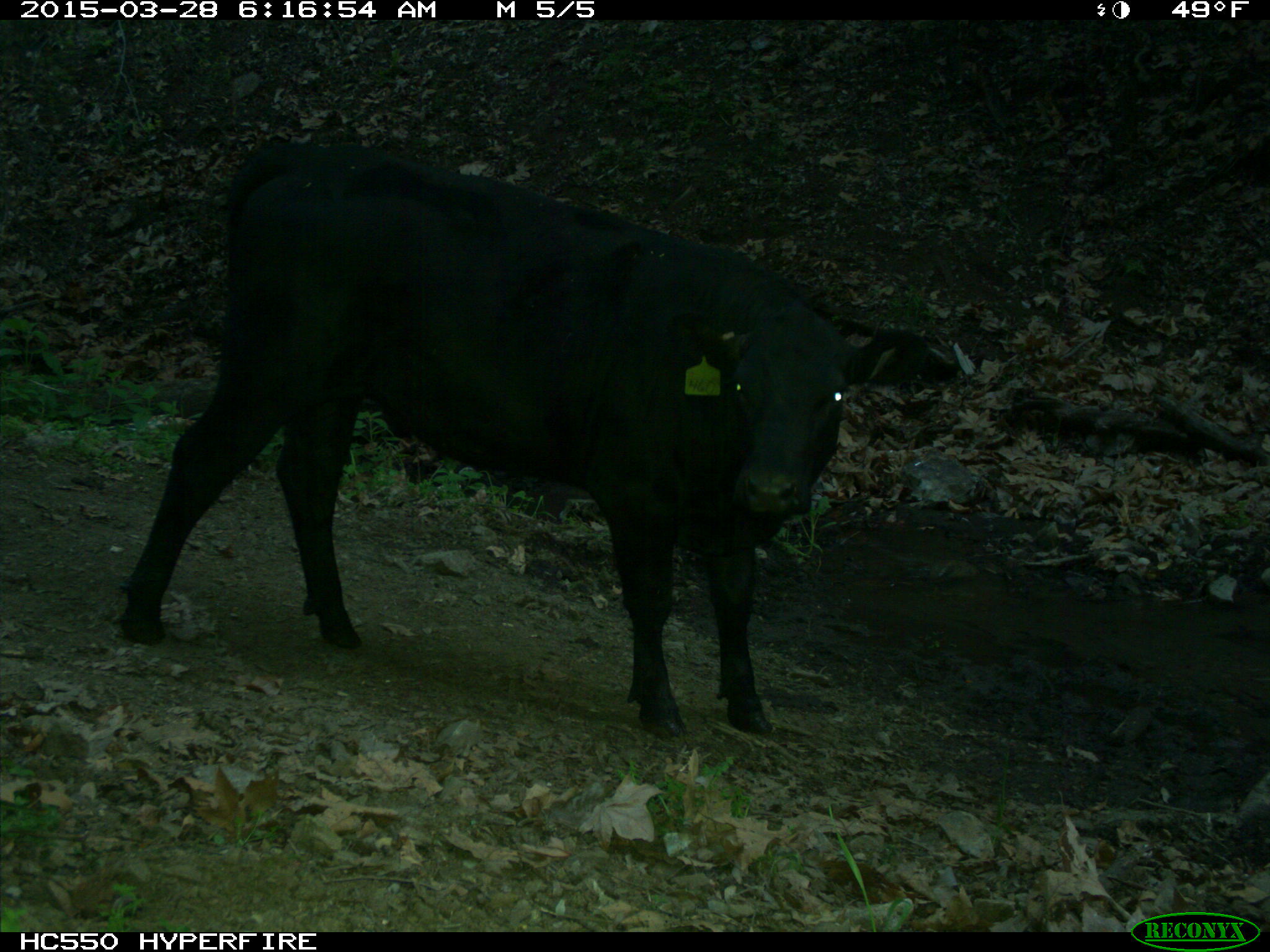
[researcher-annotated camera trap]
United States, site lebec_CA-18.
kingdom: Animalia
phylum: Chordata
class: Mammalia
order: Artiodactyla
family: Bovidae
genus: Bos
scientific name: Bos taurus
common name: domestic cow